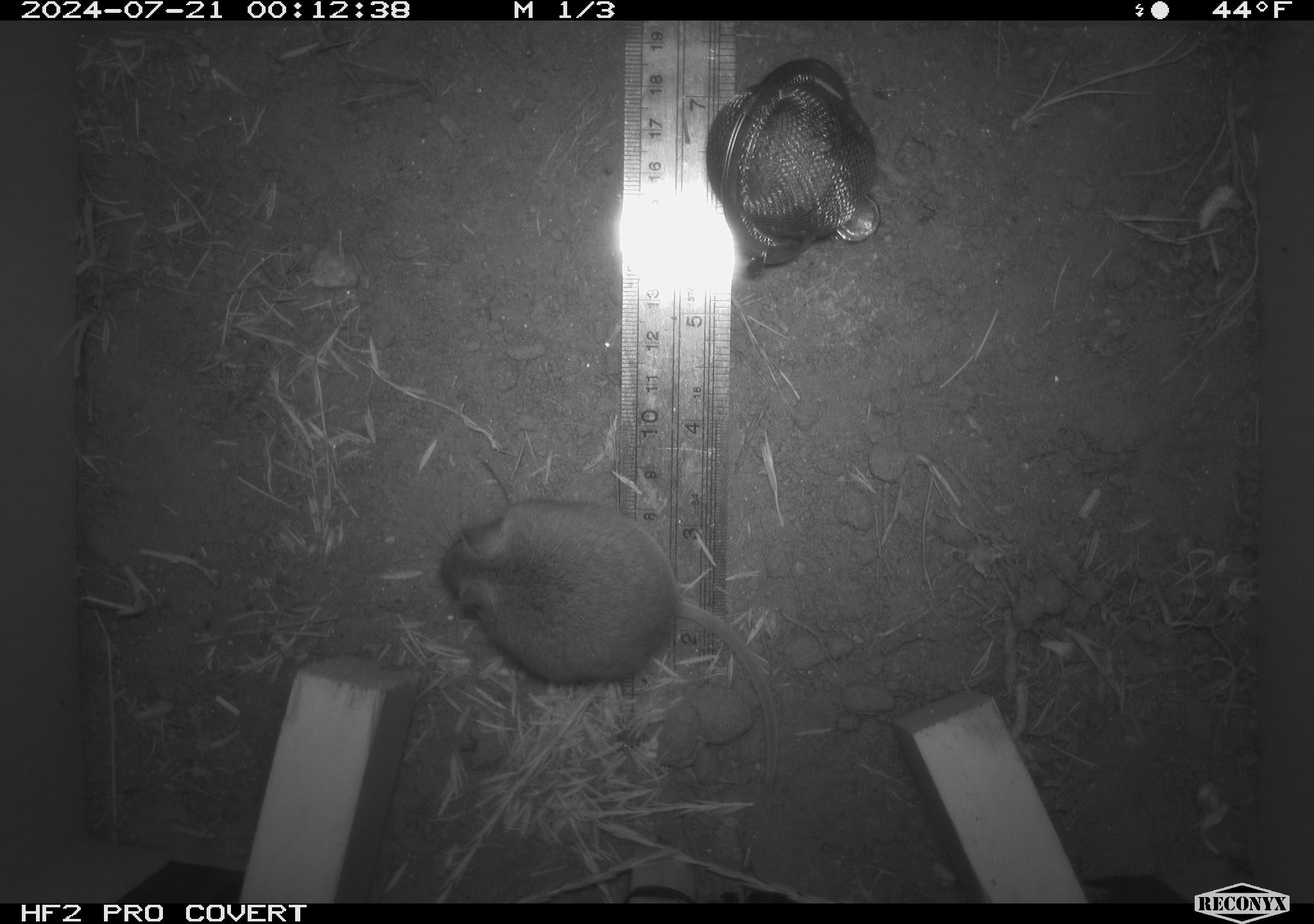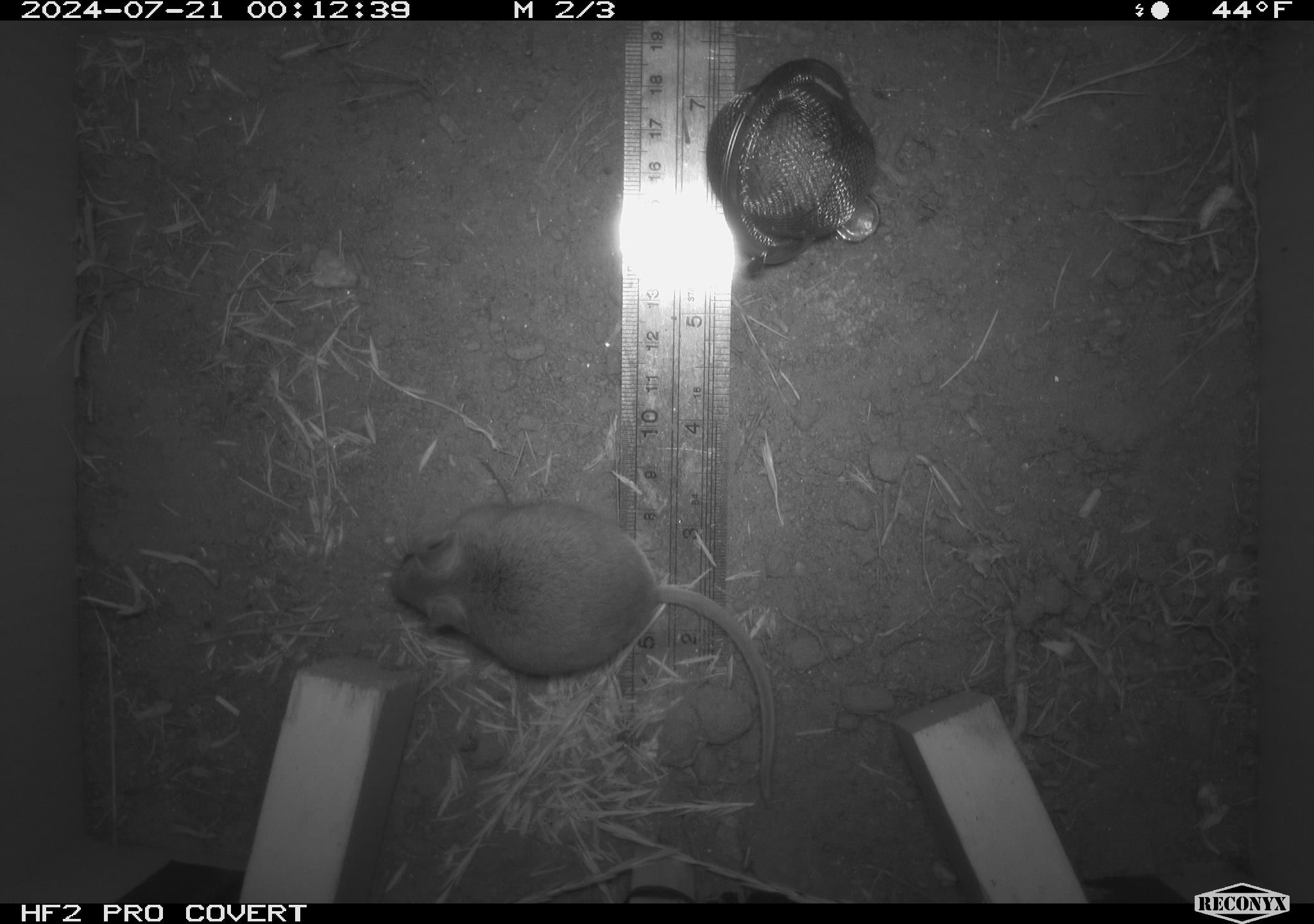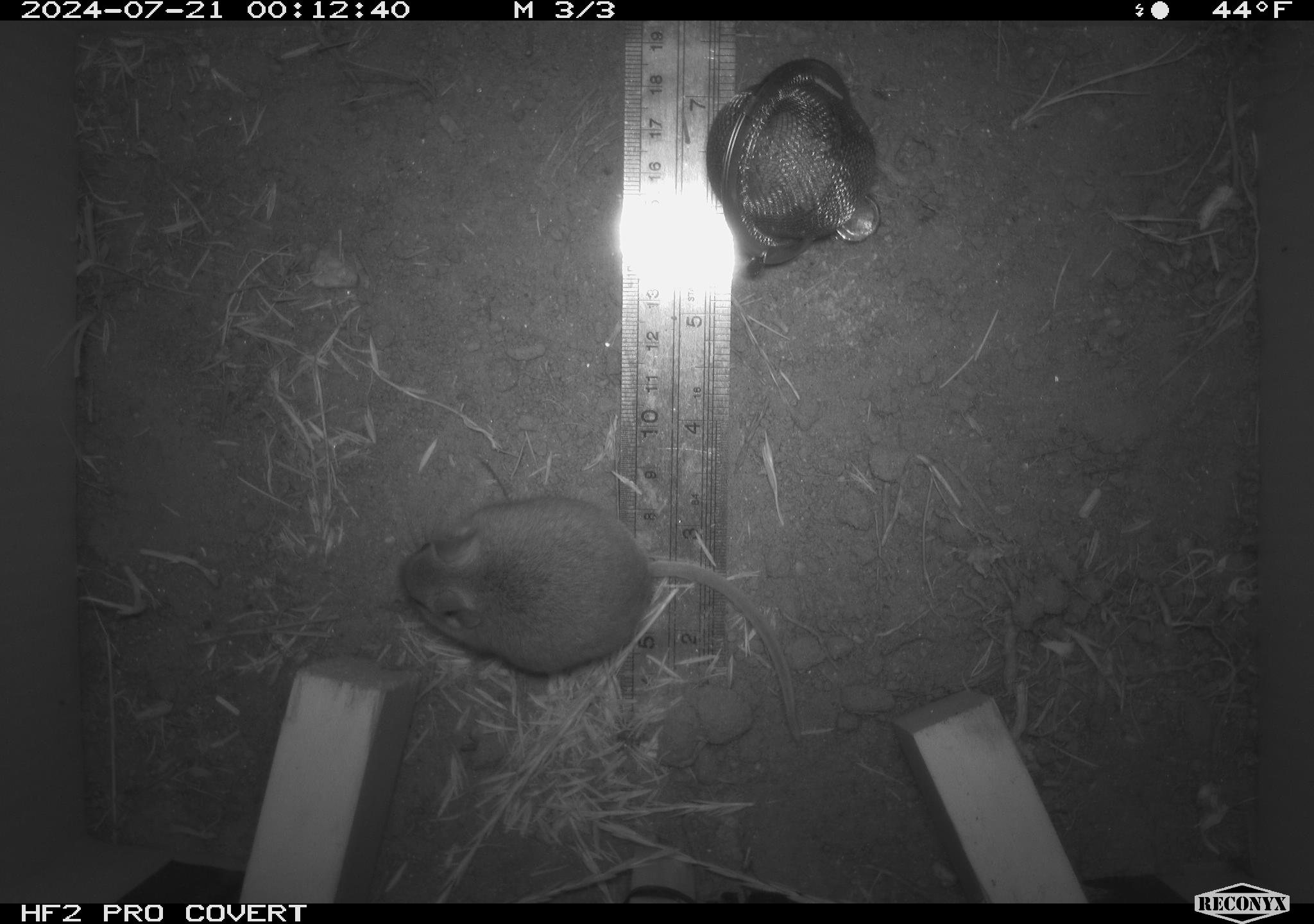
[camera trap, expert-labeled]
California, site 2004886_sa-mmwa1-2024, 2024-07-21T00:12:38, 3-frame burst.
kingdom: Animalia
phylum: Chordata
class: Mammalia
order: Rodentia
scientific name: Rodentia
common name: mouse species